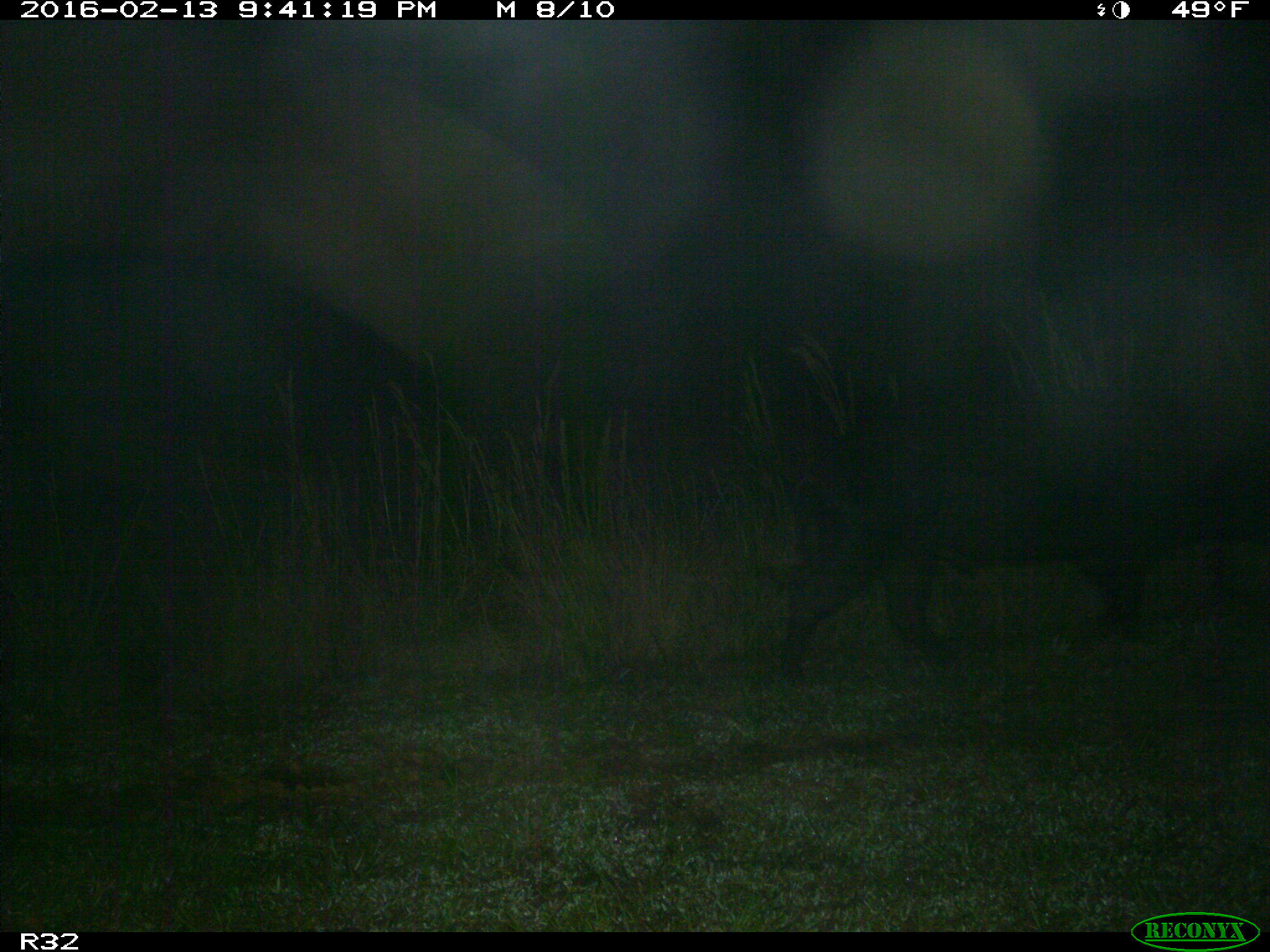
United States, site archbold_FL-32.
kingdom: Animalia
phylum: Chordata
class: Mammalia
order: Artiodactyla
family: Suidae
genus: Sus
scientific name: Sus scrofa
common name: wild boar